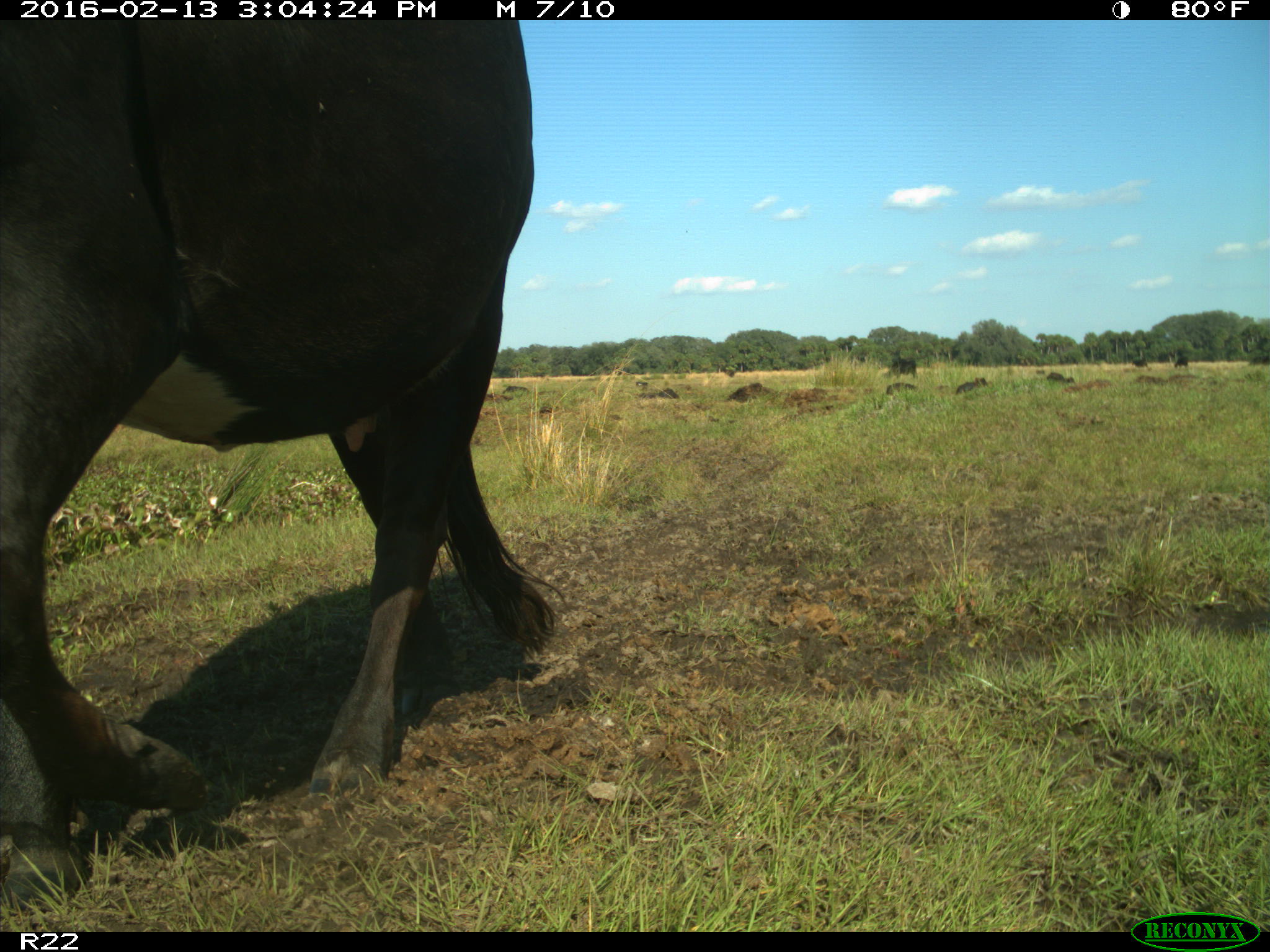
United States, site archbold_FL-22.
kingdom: Animalia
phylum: Chordata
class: Mammalia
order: Artiodactyla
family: Bovidae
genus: Bos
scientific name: Bos taurus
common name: domestic cow